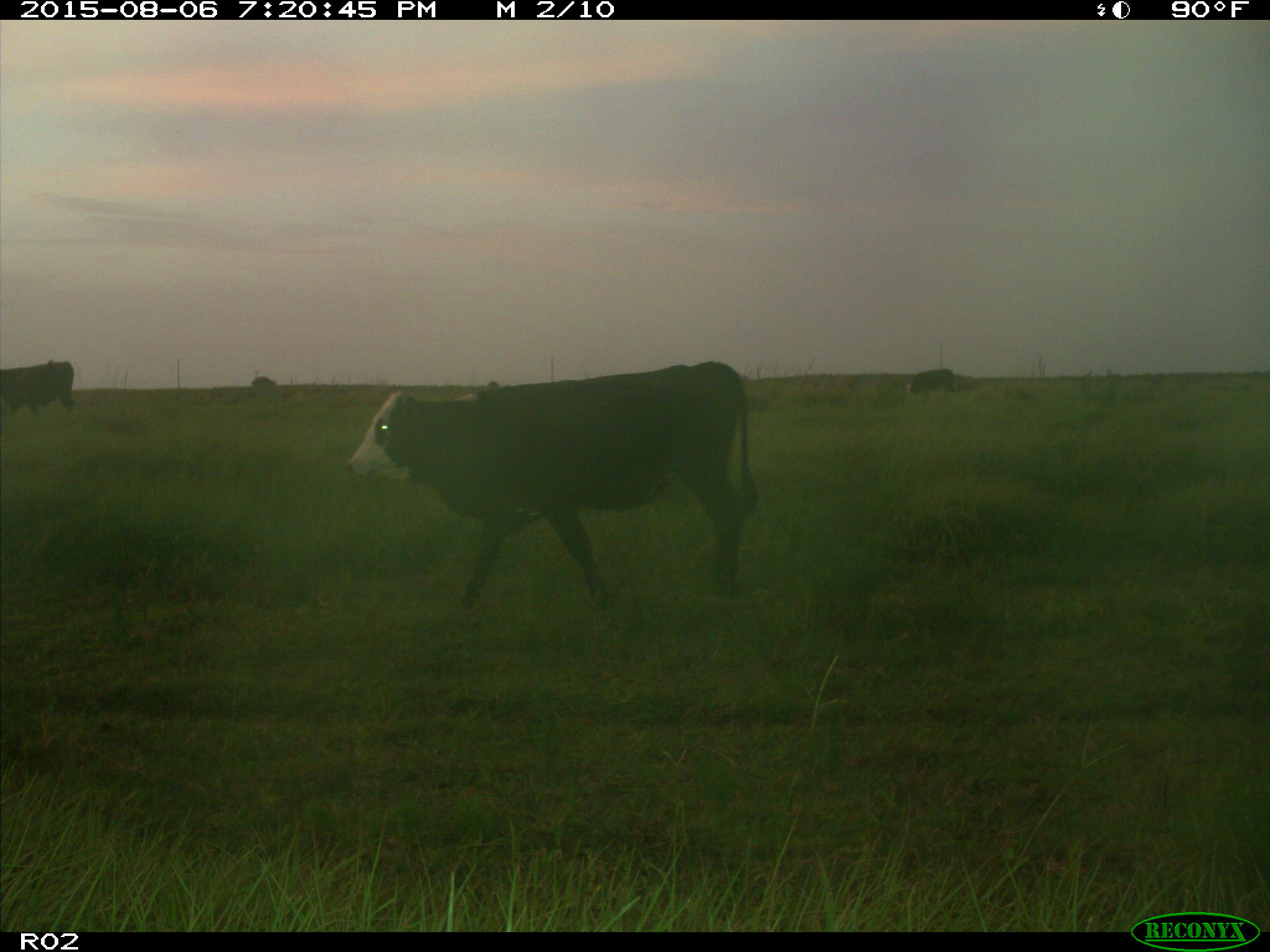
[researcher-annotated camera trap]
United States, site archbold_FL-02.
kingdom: Animalia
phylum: Chordata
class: Mammalia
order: Artiodactyla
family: Bovidae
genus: Bos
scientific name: Bos taurus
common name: domestic cow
Bos taurus (domestic cow).